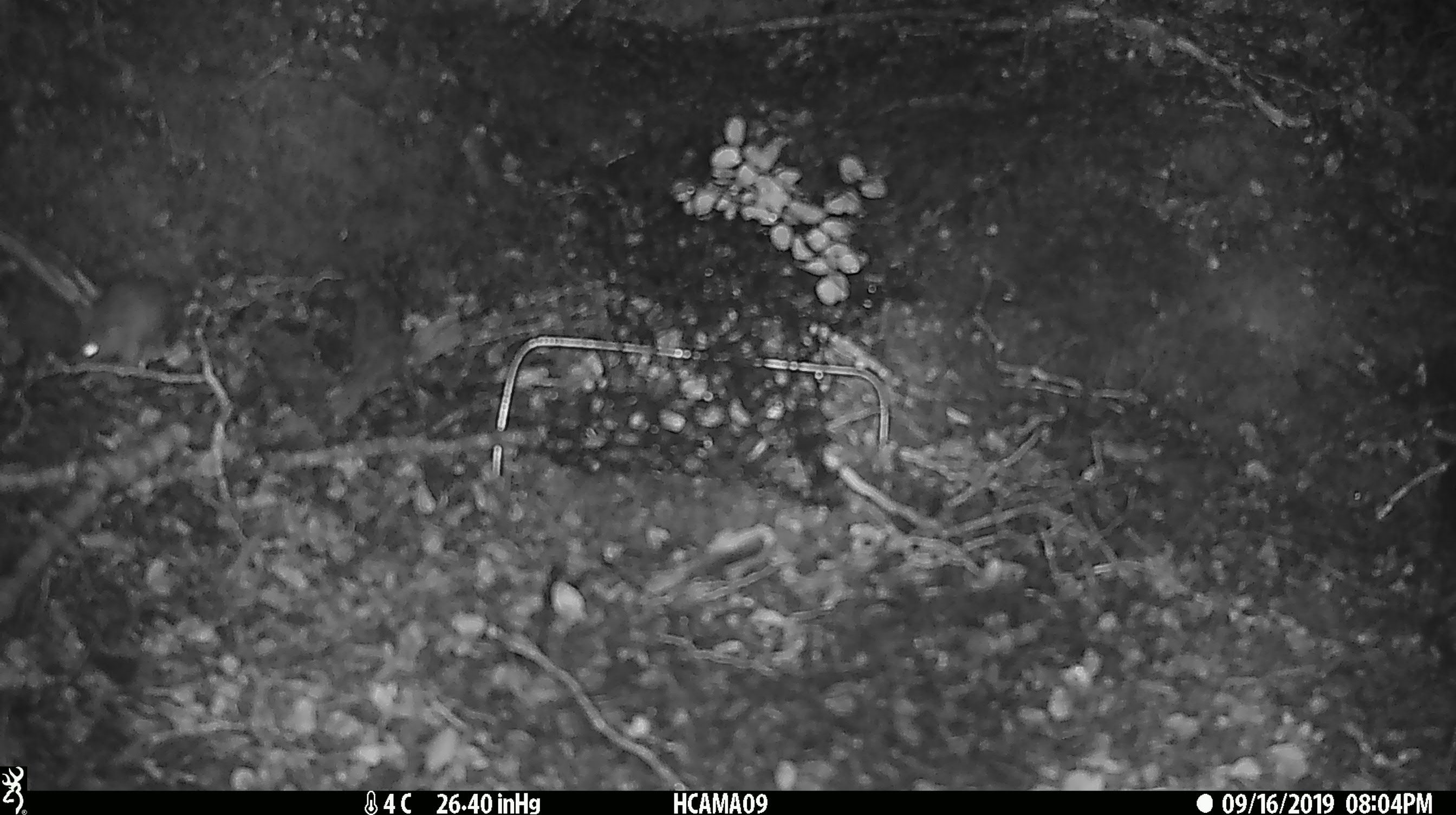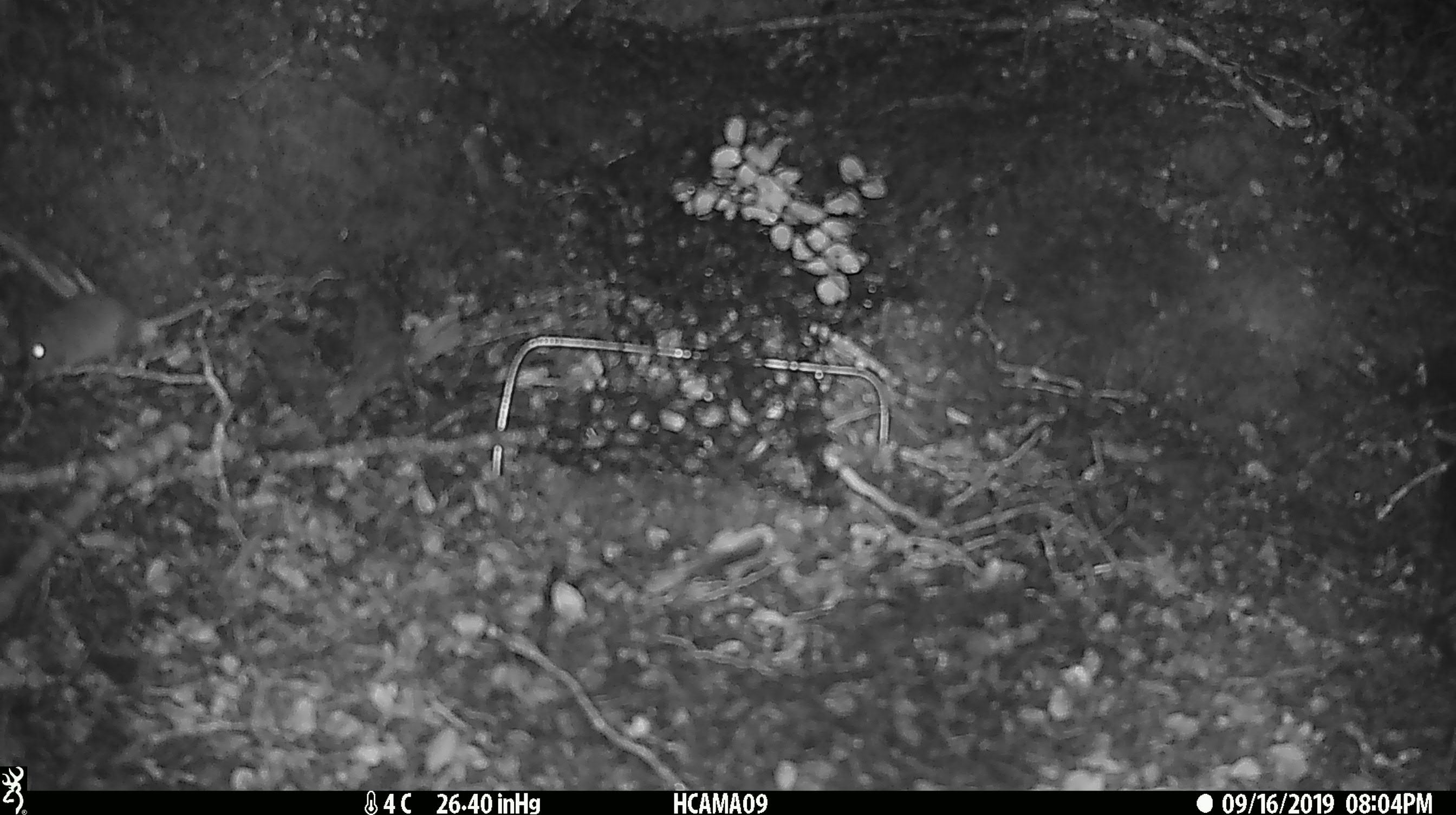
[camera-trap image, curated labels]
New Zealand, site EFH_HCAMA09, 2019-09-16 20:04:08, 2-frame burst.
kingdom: Animalia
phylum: Chordata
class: Mammalia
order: Rodentia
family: Muridae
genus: Mus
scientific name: Mus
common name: mouse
Mouse (Mus).